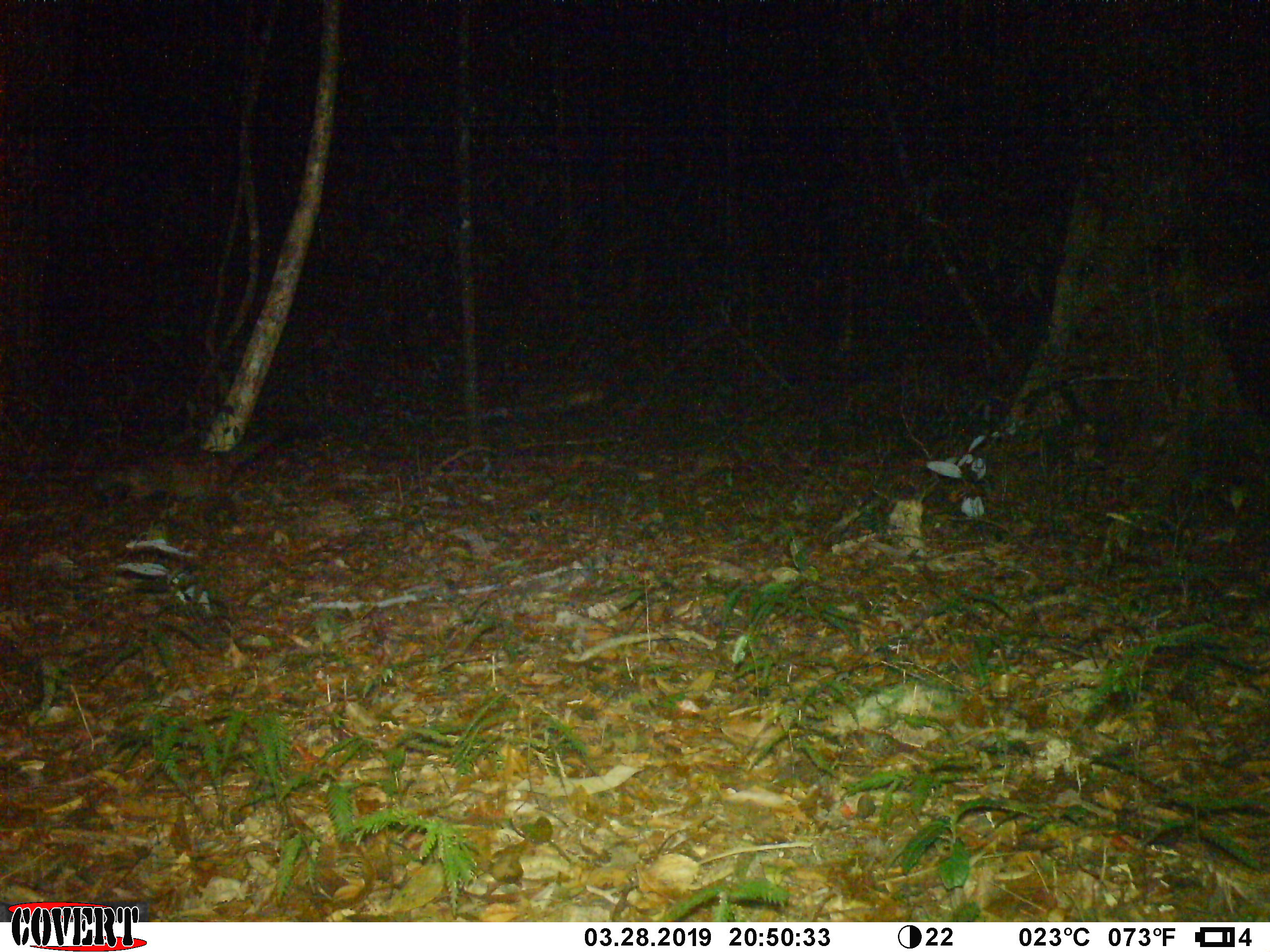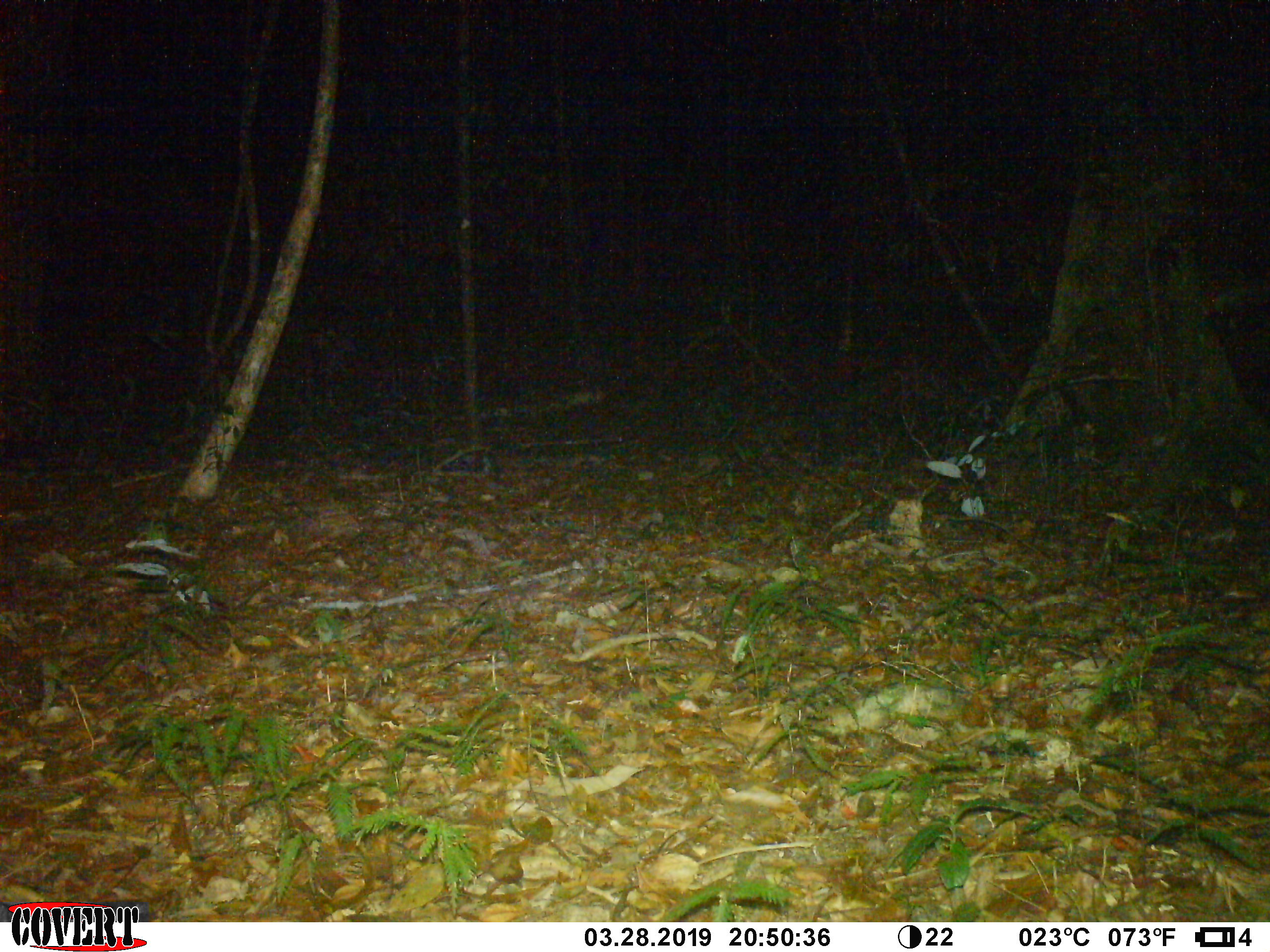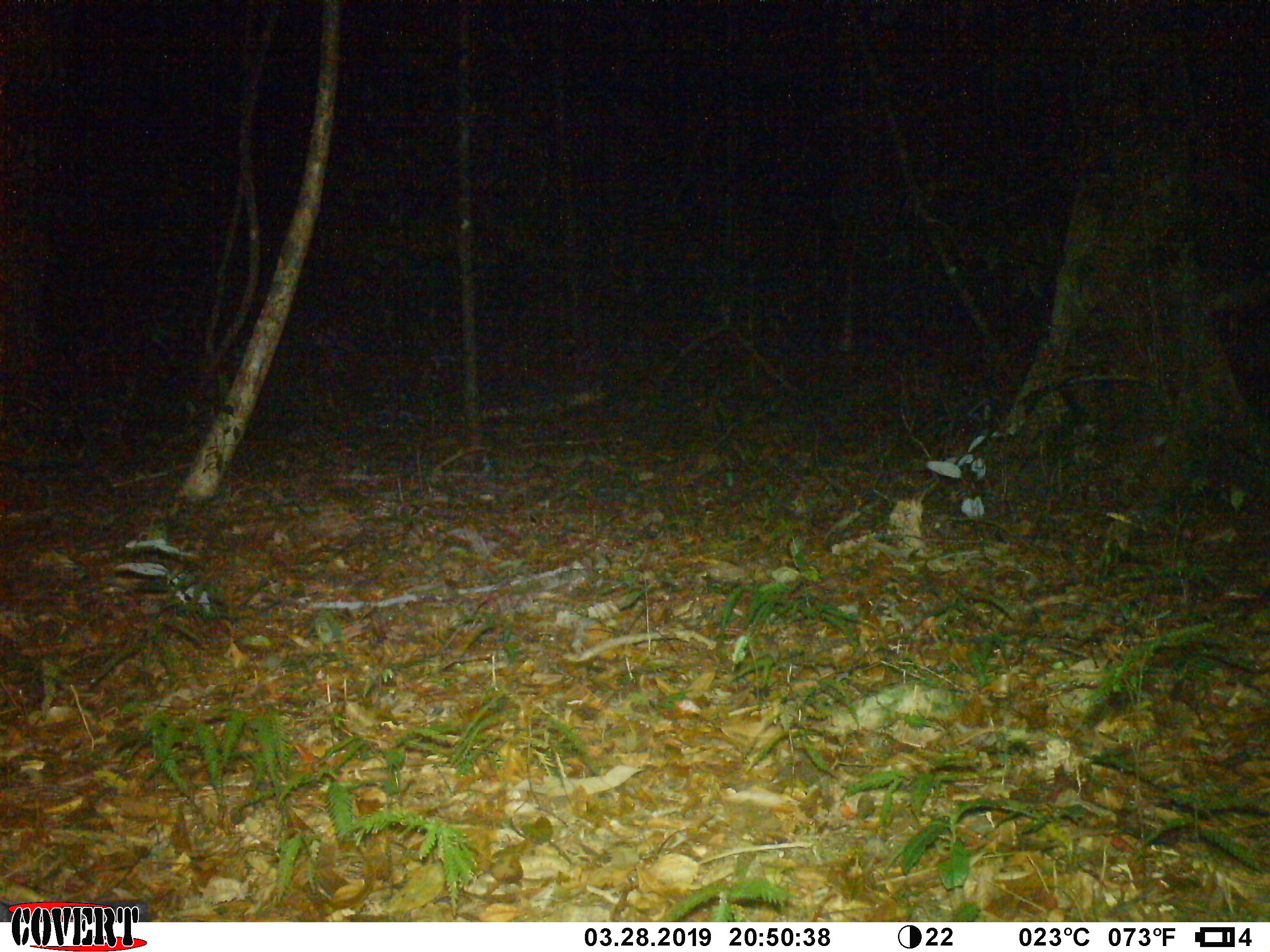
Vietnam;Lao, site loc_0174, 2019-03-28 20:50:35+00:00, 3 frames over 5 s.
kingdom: Animalia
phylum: Chordata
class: Mammalia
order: Carnivora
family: Viverridae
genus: Paradoxurus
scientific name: Paradoxurus hermaphroditus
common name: common palm civet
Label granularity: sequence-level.